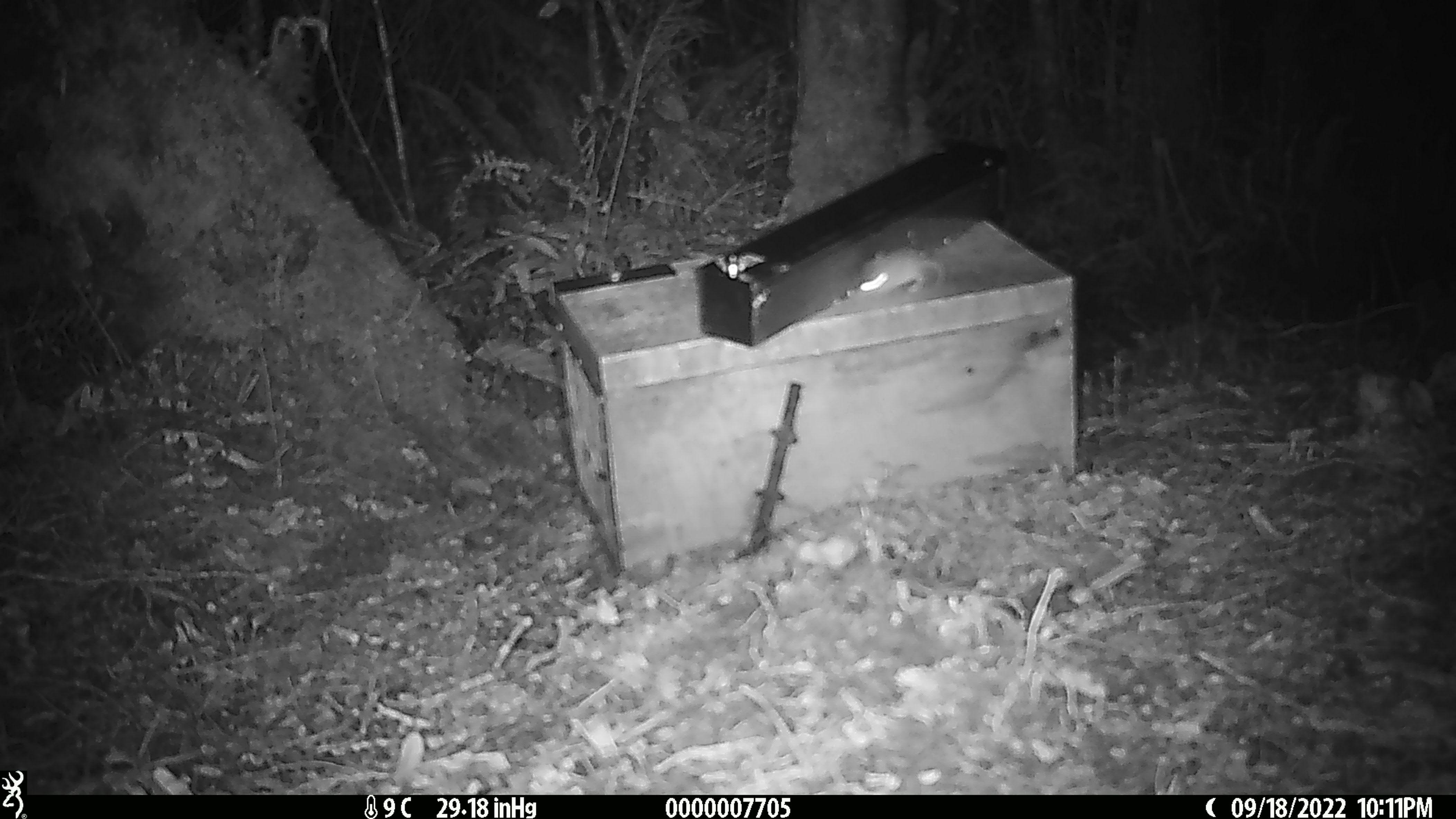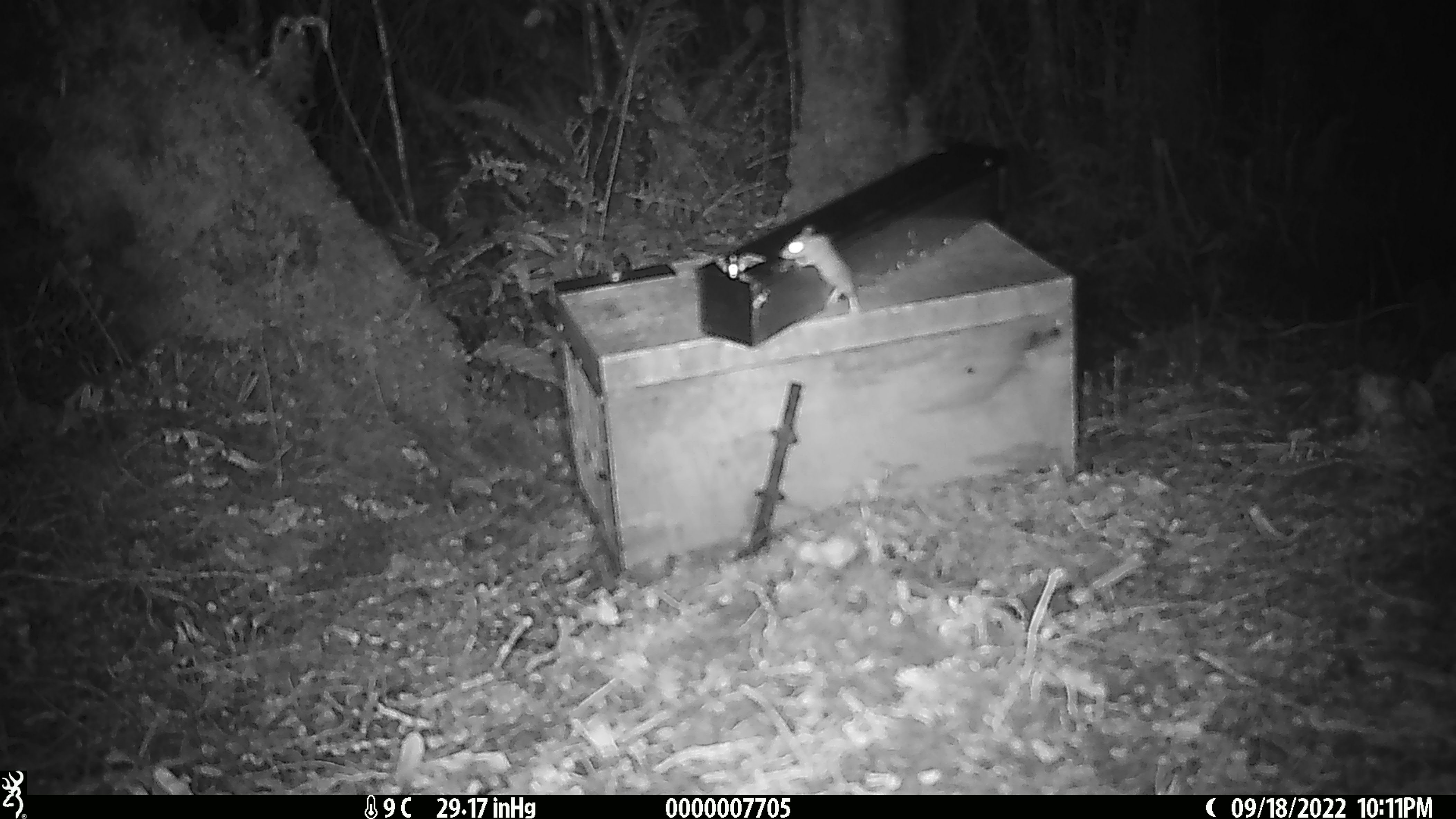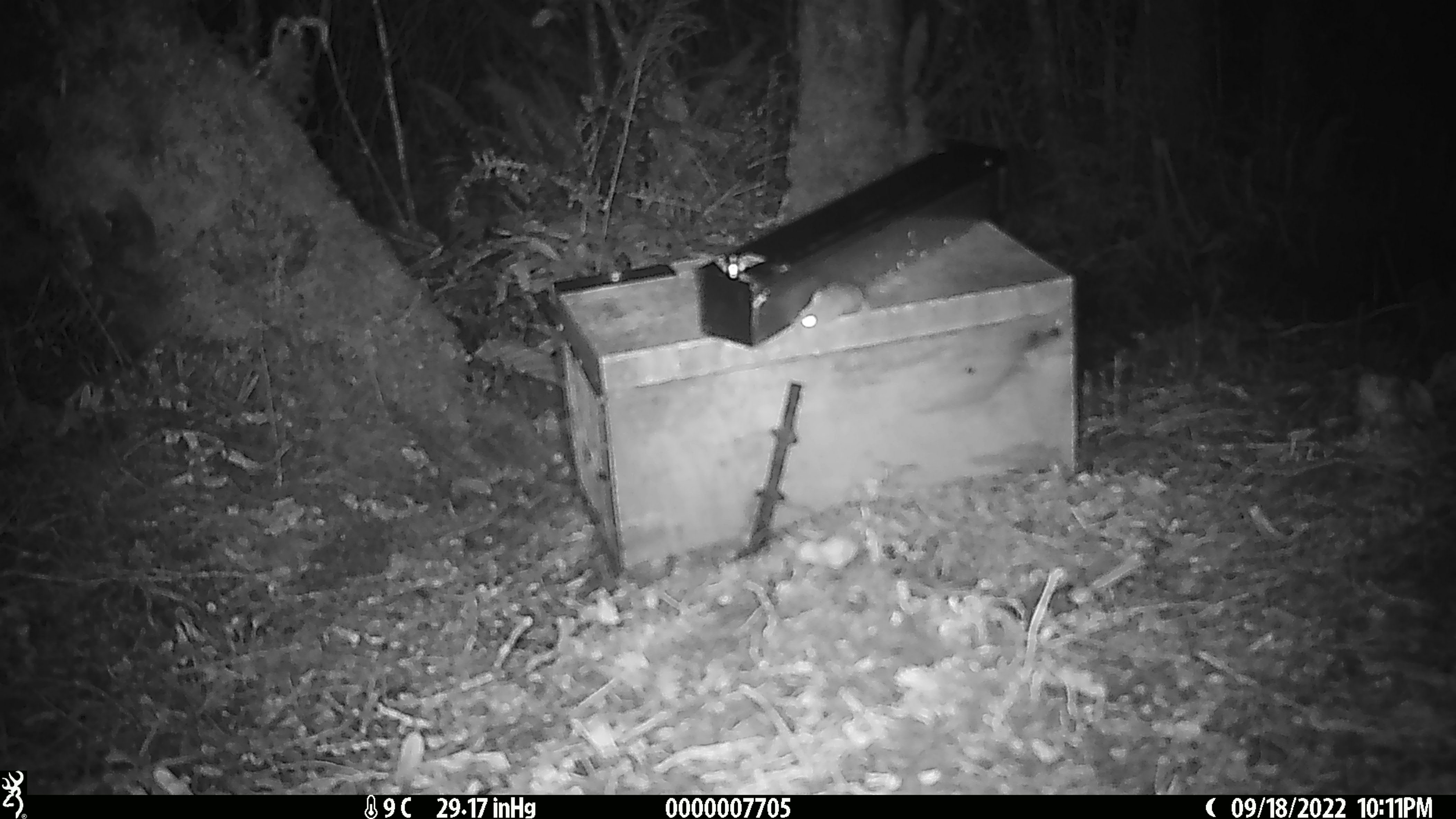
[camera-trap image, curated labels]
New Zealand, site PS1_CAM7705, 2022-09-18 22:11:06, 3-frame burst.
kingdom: Animalia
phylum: Chordata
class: Mammalia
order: Rodentia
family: Muridae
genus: Mus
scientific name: Mus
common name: mouse